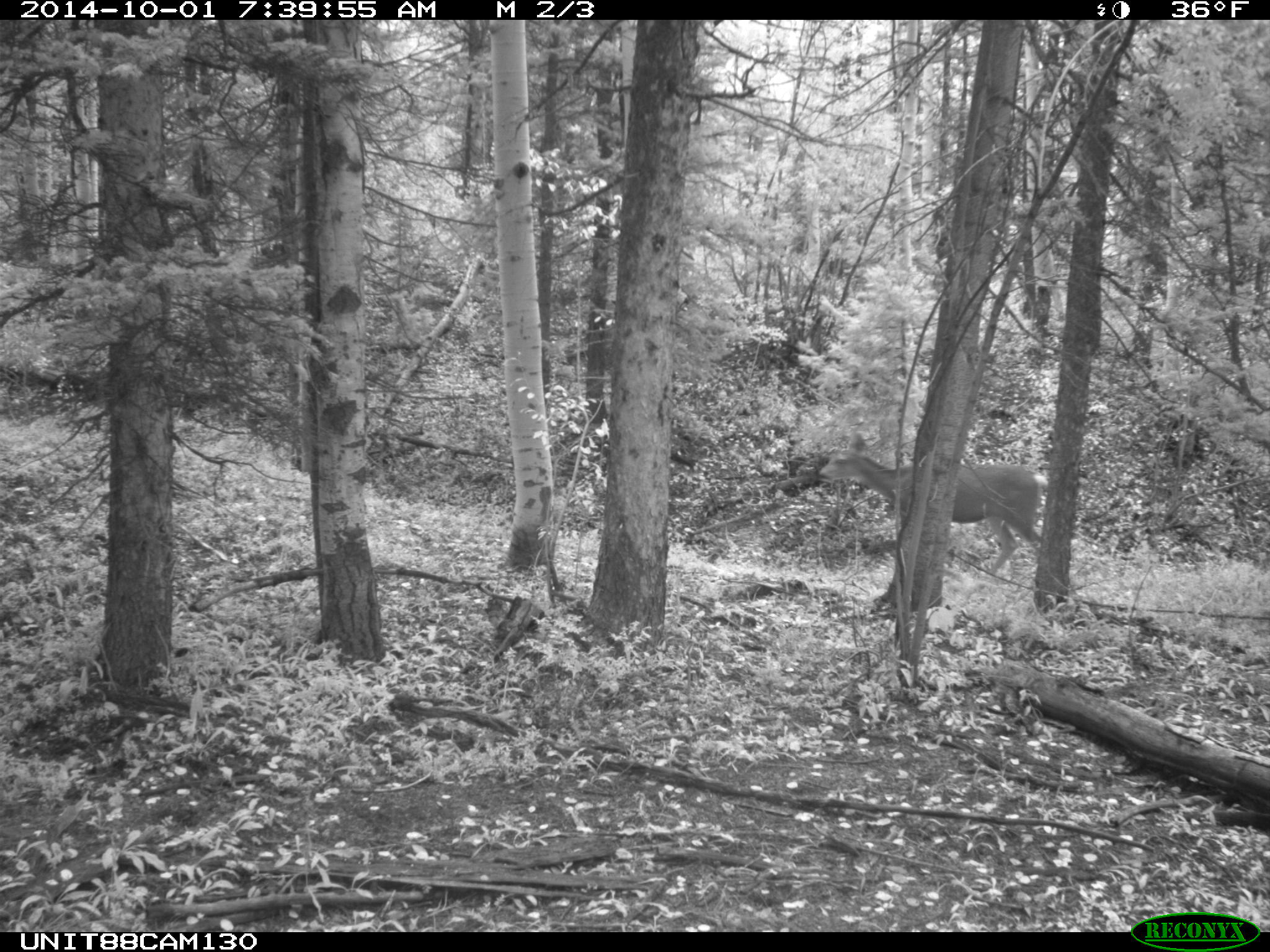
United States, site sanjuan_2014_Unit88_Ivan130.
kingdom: Animalia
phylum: Chordata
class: Mammalia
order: Artiodactyla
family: Cervidae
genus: Odocoileus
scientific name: Odocoileus hemionus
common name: mule deer